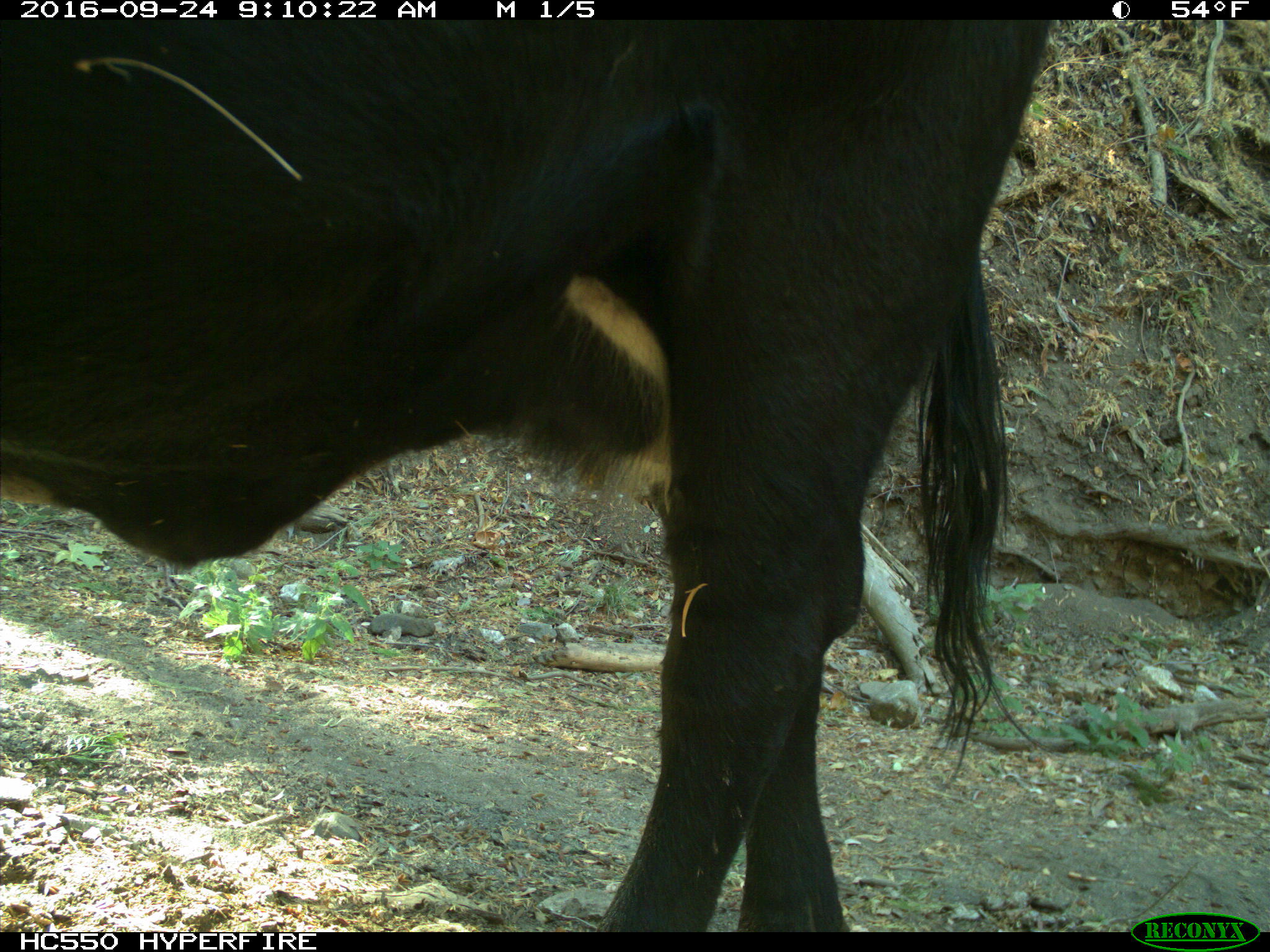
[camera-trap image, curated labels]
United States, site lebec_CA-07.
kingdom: Animalia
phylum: Chordata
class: Mammalia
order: Artiodactyla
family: Bovidae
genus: Bos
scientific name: Bos taurus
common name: domestic cow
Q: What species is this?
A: Bos taurus (domestic cow).